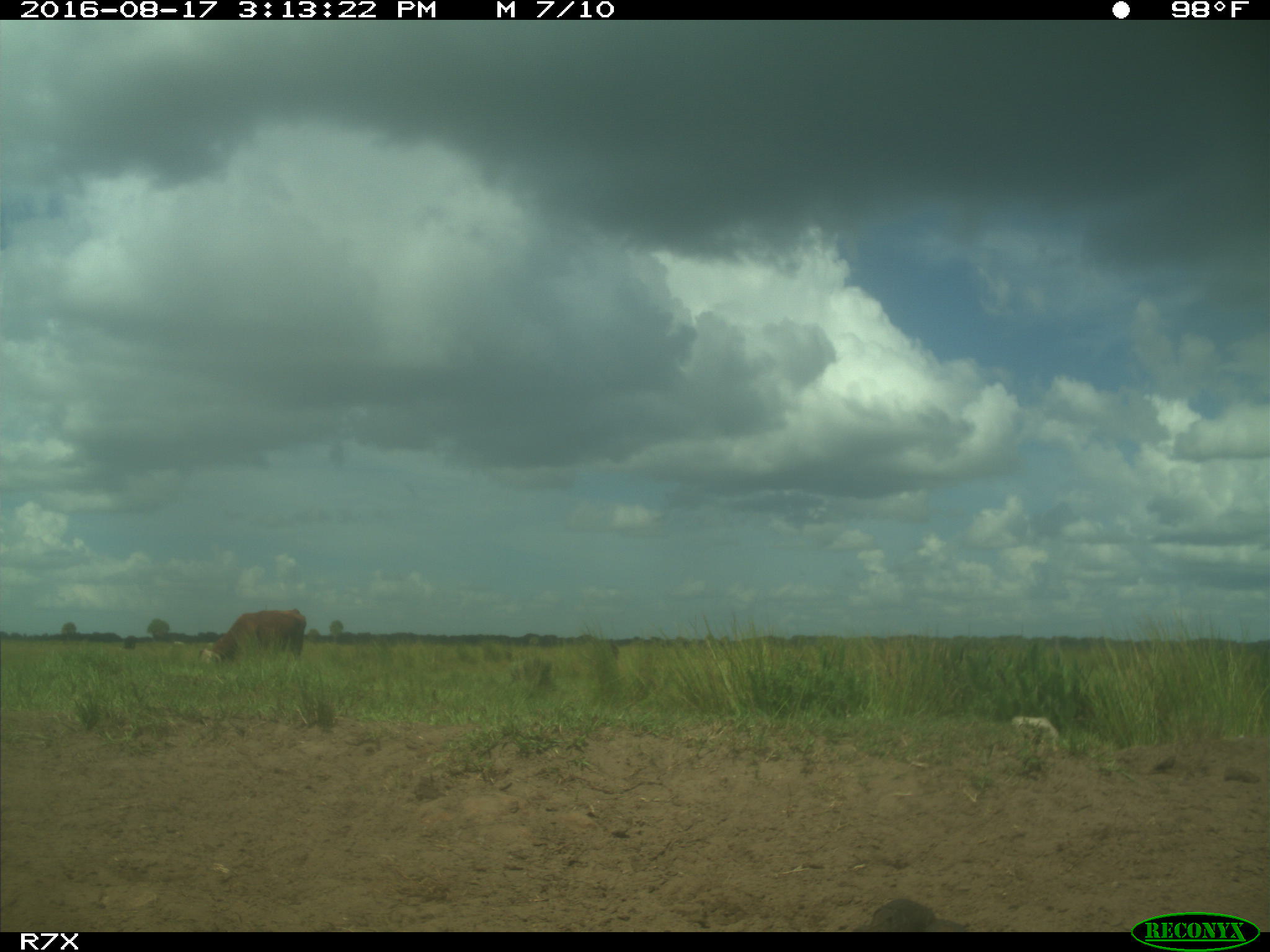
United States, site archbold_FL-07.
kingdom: Animalia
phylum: Chordata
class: Mammalia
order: Artiodactyla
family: Bovidae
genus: Bos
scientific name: Bos taurus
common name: domestic cow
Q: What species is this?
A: Bos taurus (domestic cow).